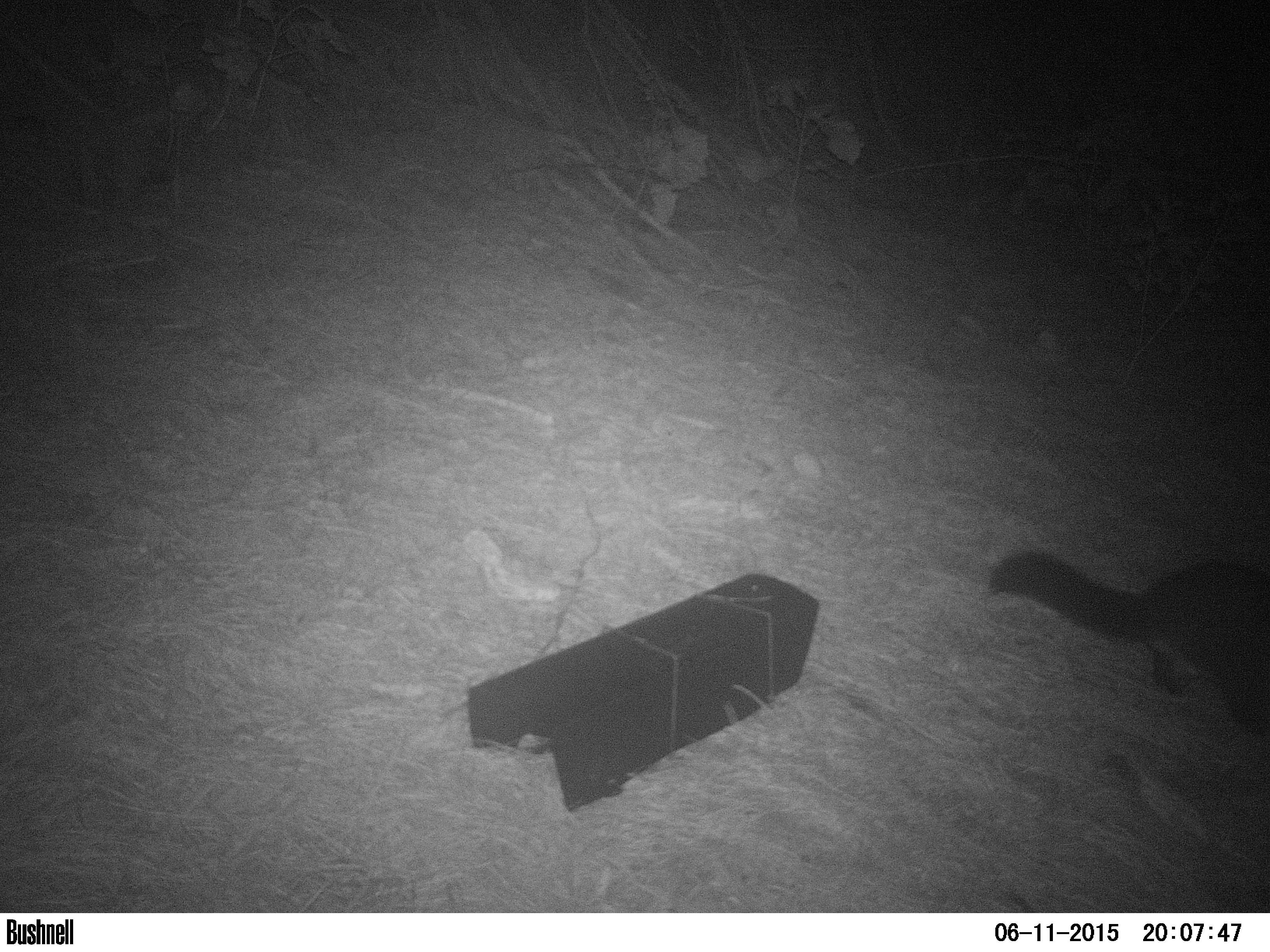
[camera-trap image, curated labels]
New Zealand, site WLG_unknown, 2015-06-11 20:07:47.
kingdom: Animalia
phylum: Chordata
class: Mammalia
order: Diprotodontia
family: Phalangeridae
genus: Trichosurus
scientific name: Trichosurus vulpecula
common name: common brushtail possum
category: possum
Possum (common brushtail possum) (Trichosurus vulpecula).